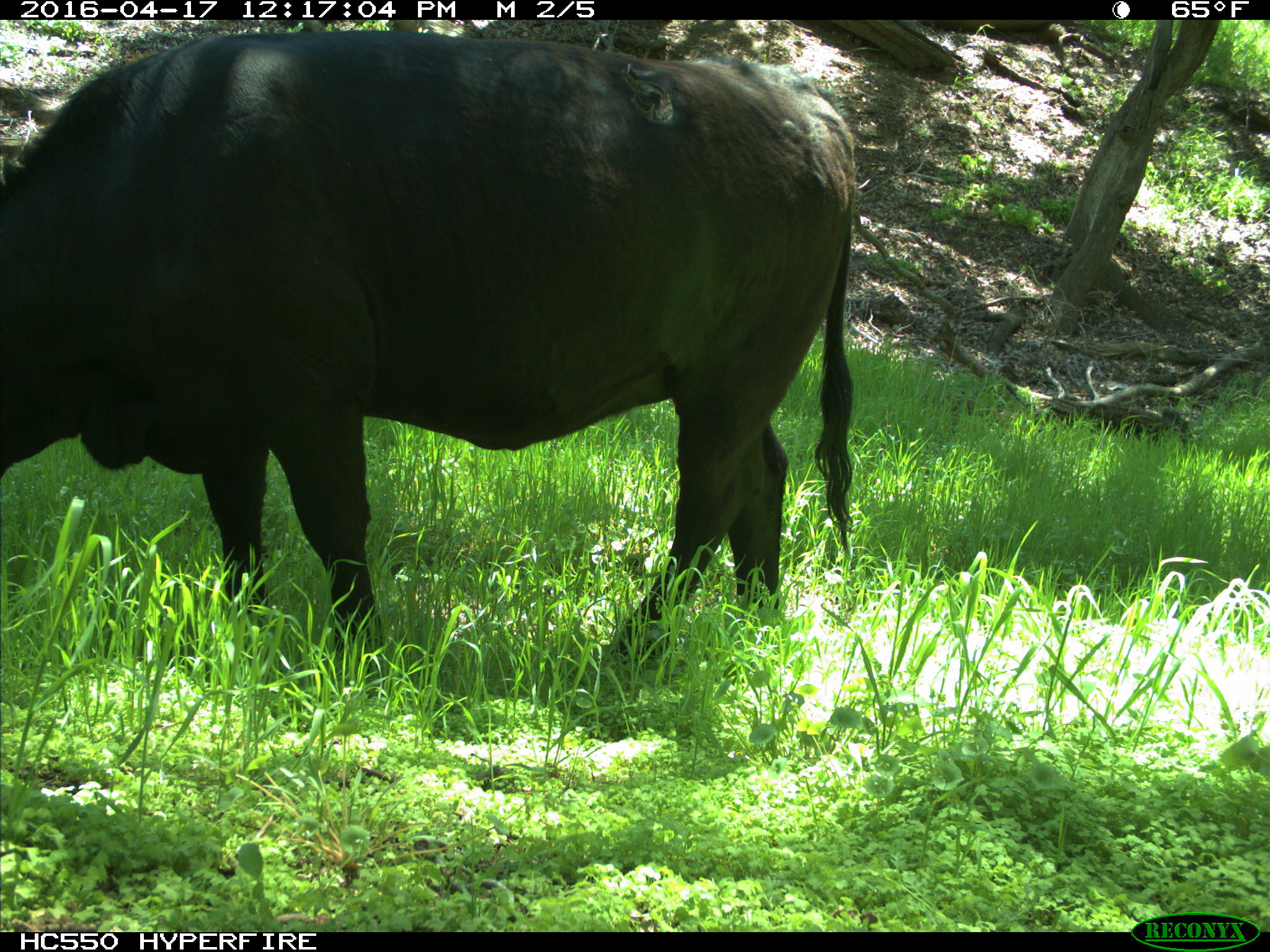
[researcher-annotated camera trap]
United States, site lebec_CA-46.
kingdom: Animalia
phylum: Chordata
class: Mammalia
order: Artiodactyla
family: Bovidae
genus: Bos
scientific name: Bos taurus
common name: domestic cow